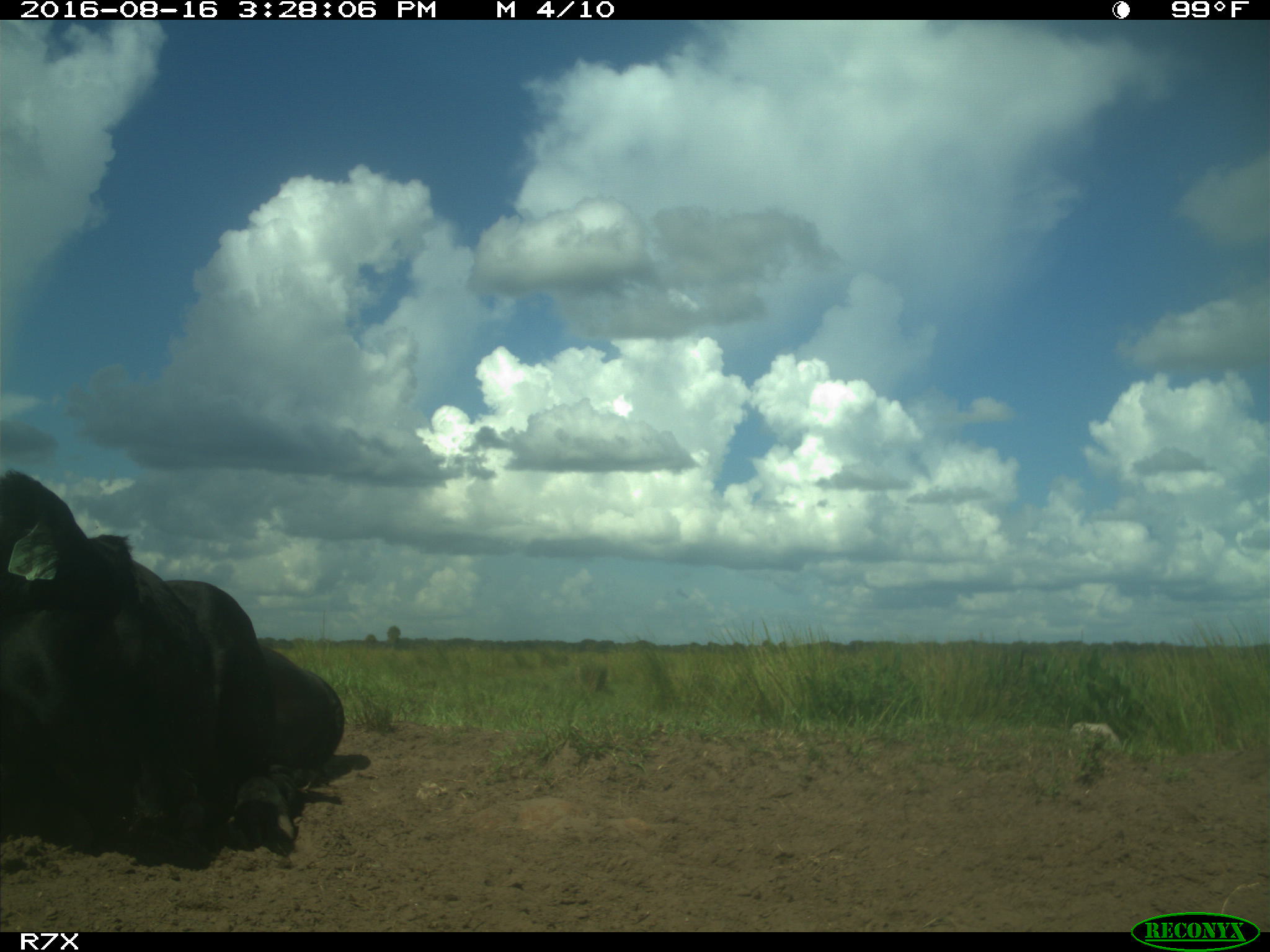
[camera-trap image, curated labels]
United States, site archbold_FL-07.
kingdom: Animalia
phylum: Chordata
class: Mammalia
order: Artiodactyla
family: Bovidae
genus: Bos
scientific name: Bos taurus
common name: domestic cow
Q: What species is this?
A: Bos taurus (domestic cow).